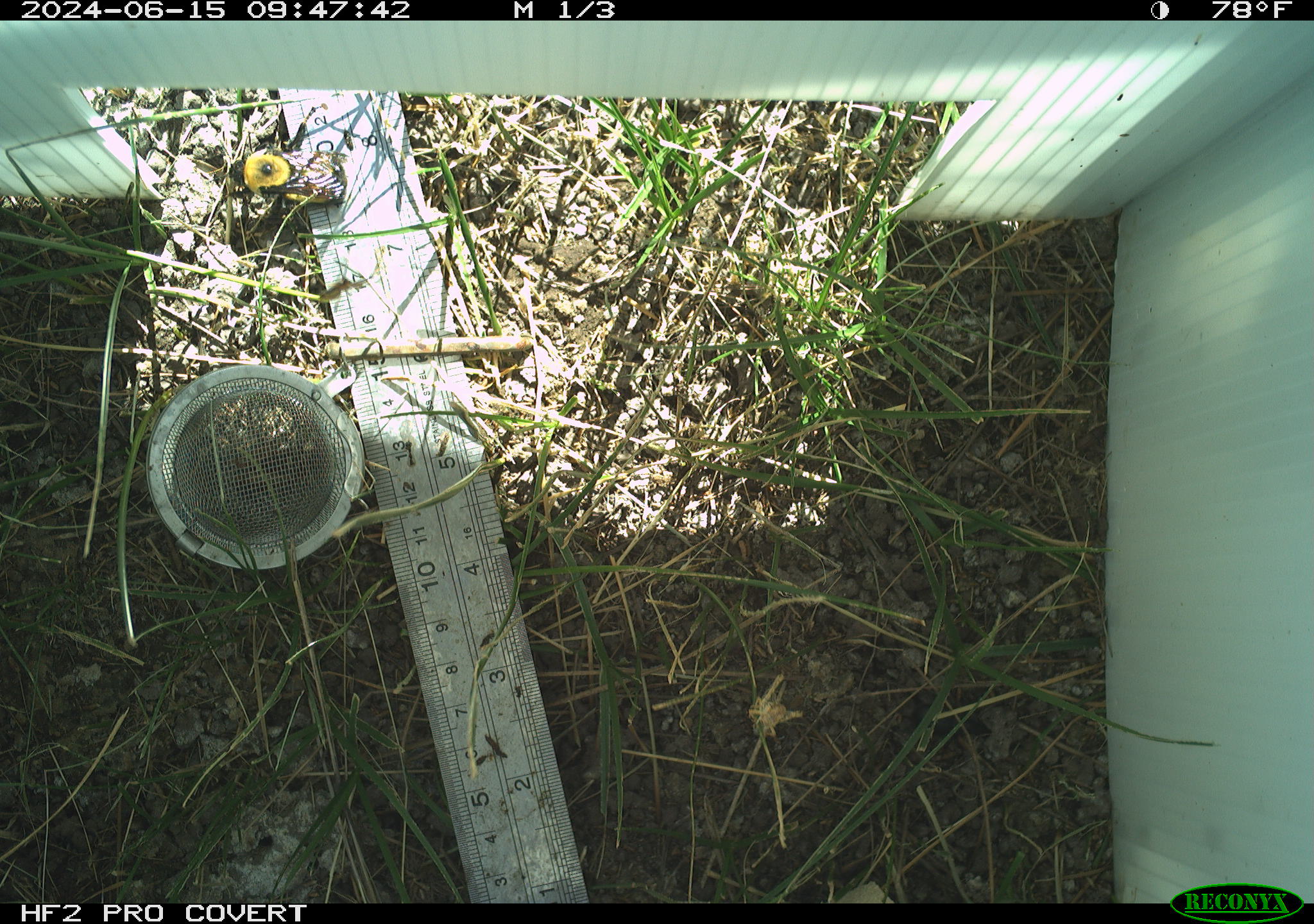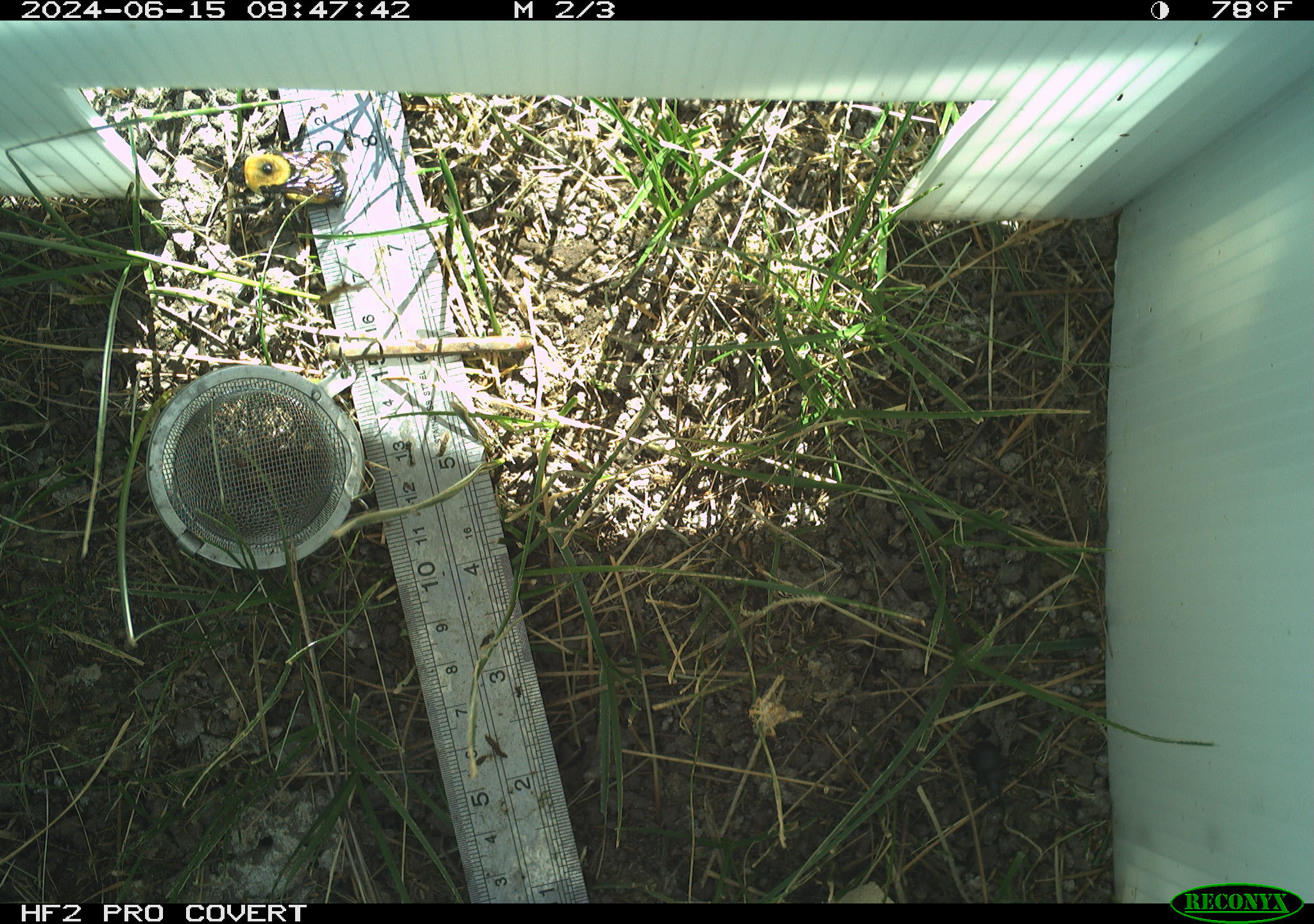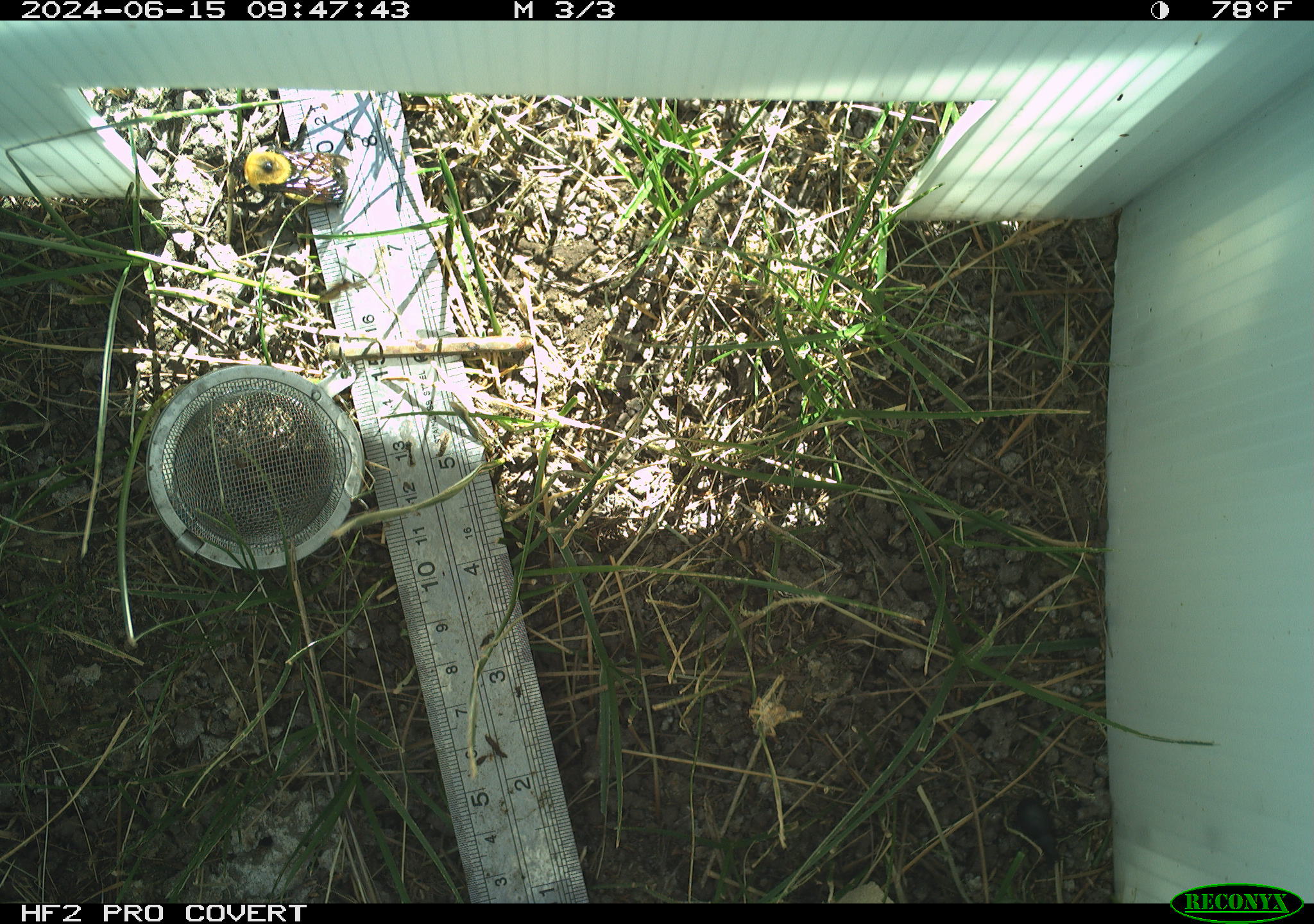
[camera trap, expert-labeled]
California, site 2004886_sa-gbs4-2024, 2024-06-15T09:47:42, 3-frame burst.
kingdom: Animalia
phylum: Arthropoda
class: Insecta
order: Hymenoptera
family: Apidae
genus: Bombus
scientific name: Bombus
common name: bumblebees